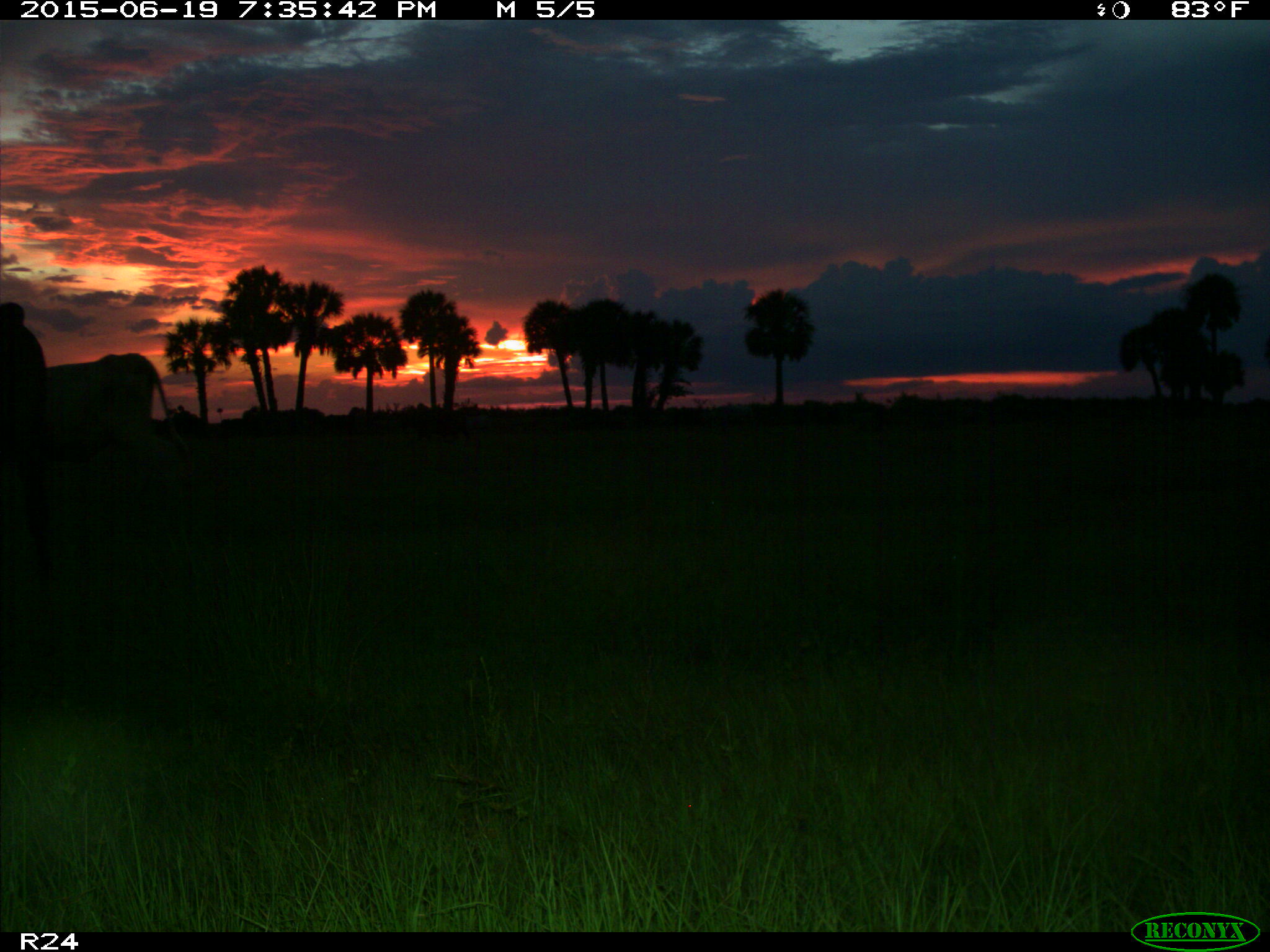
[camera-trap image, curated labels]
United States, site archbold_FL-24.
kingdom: Animalia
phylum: Chordata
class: Mammalia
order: Artiodactyla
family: Bovidae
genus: Bos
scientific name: Bos taurus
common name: domestic cow